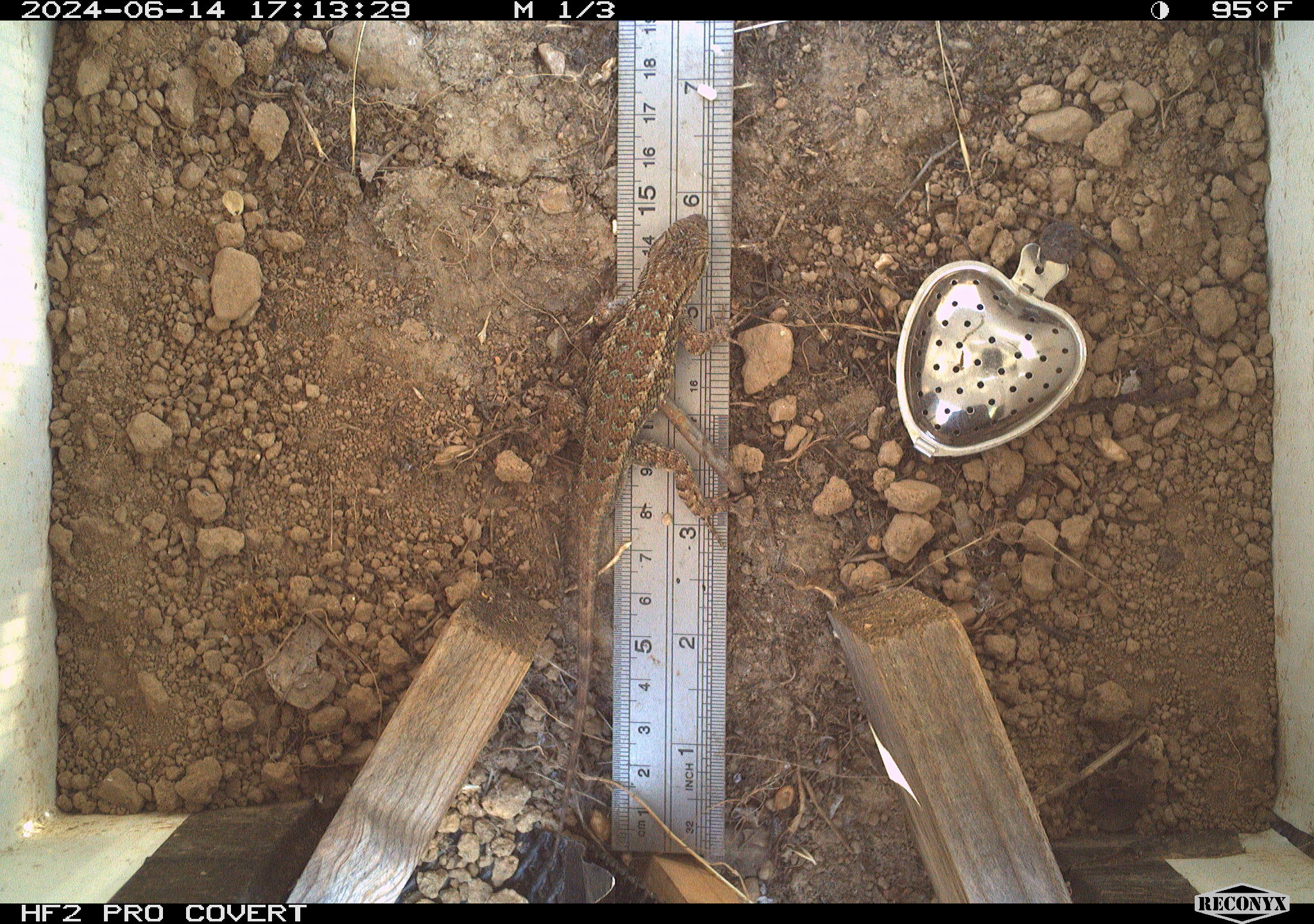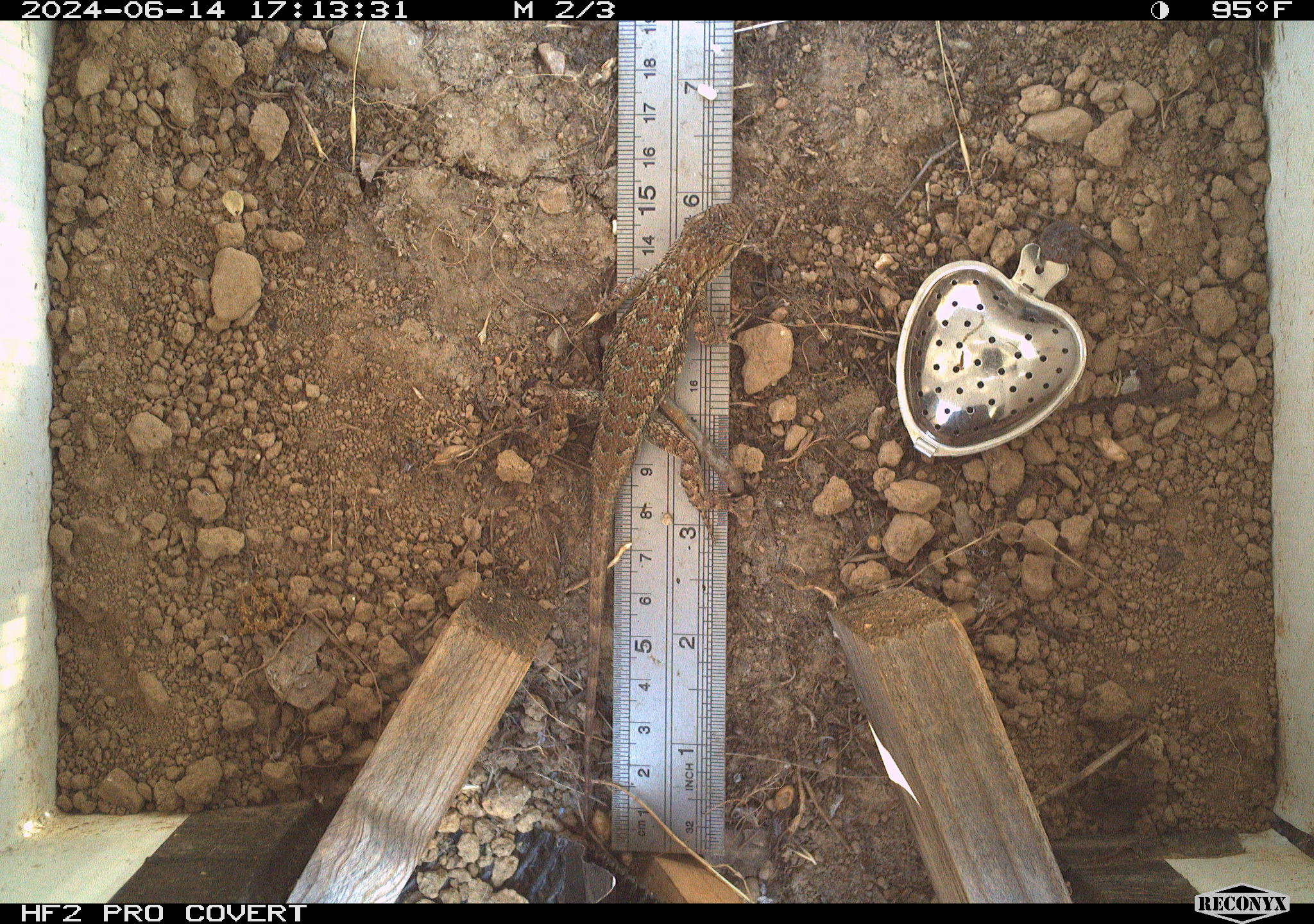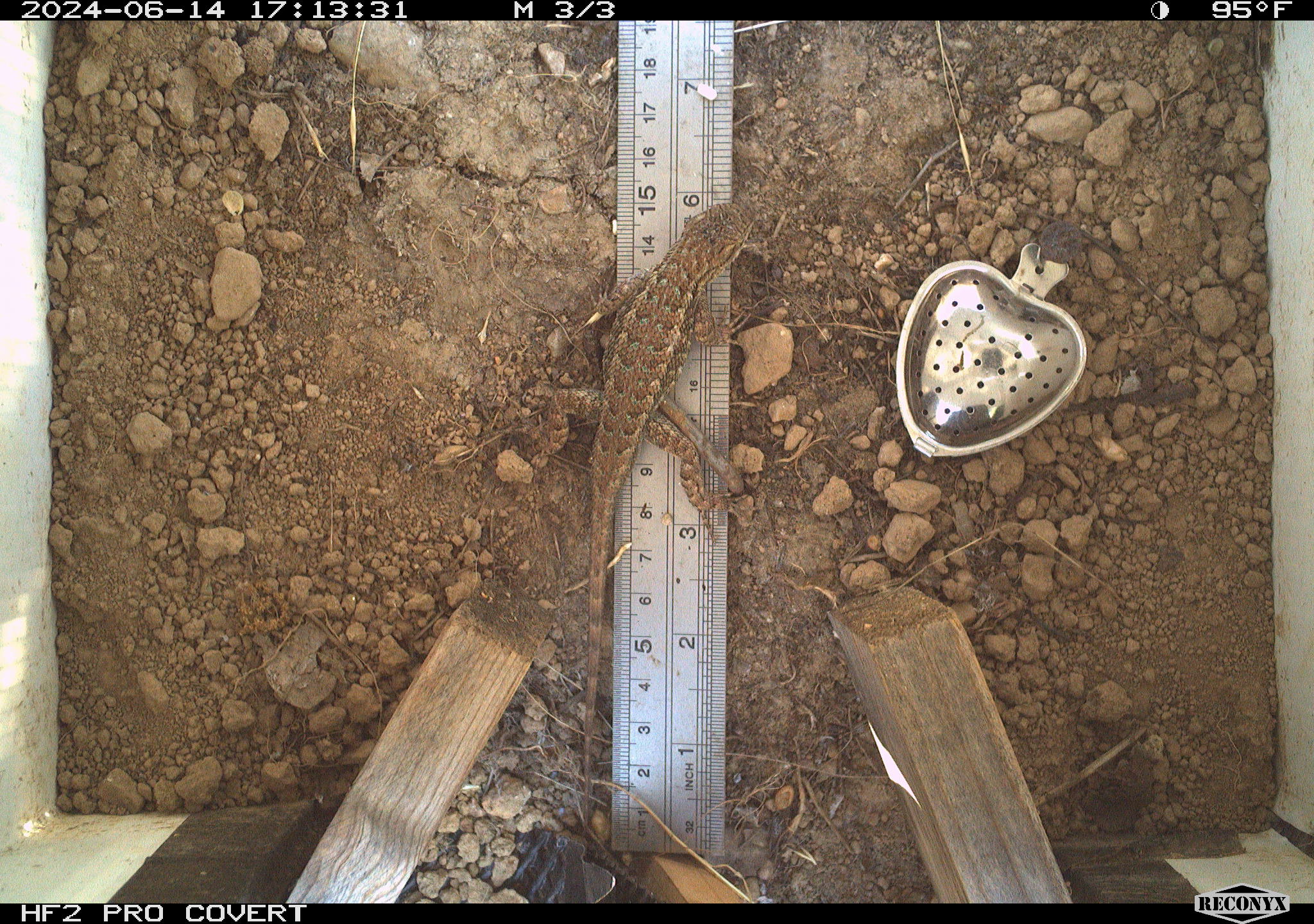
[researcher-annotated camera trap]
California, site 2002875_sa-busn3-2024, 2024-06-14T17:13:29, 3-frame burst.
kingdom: Animalia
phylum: Chordata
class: Reptilia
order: Squamata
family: Phrynosomatidae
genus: Sceloporus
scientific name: Sceloporus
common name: spiny lizards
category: sceloporus species